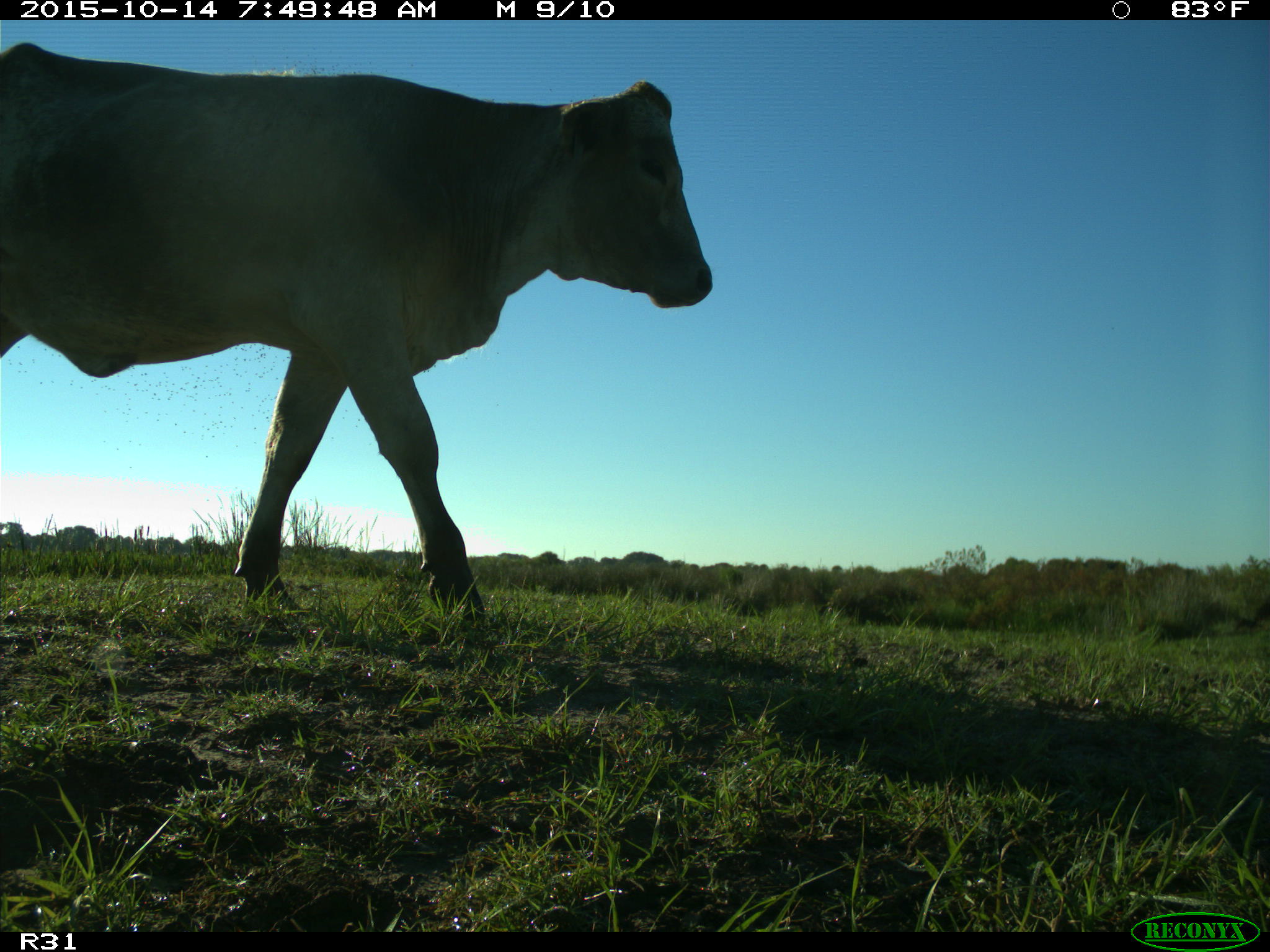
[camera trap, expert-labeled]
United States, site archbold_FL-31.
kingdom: Animalia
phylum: Chordata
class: Mammalia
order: Artiodactyla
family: Bovidae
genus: Bos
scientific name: Bos taurus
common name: domestic cow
Bos taurus (domestic cow).